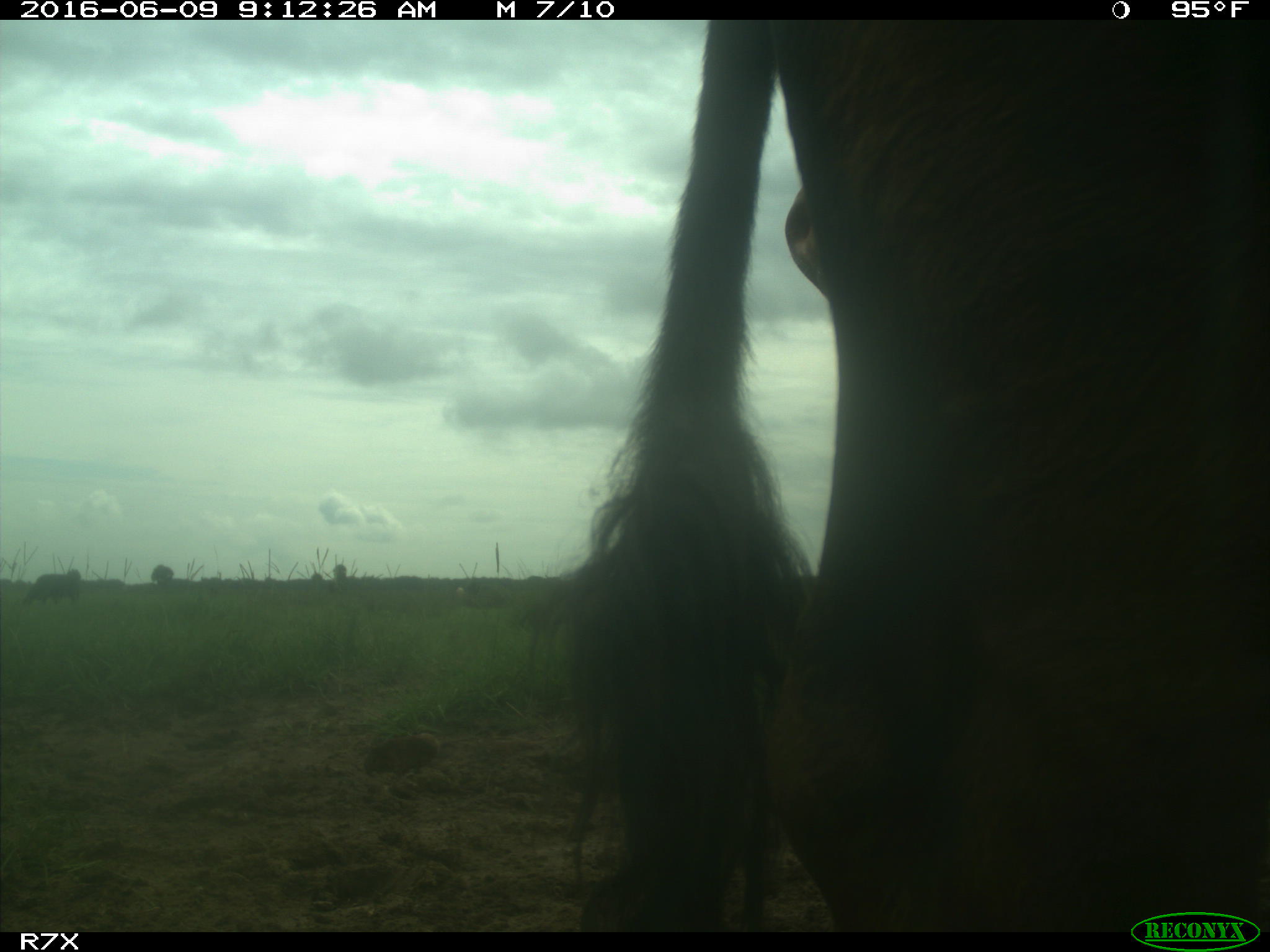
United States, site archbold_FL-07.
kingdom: Animalia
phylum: Chordata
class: Mammalia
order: Artiodactyla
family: Bovidae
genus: Bos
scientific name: Bos taurus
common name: domestic cow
Bos taurus (domestic cow).